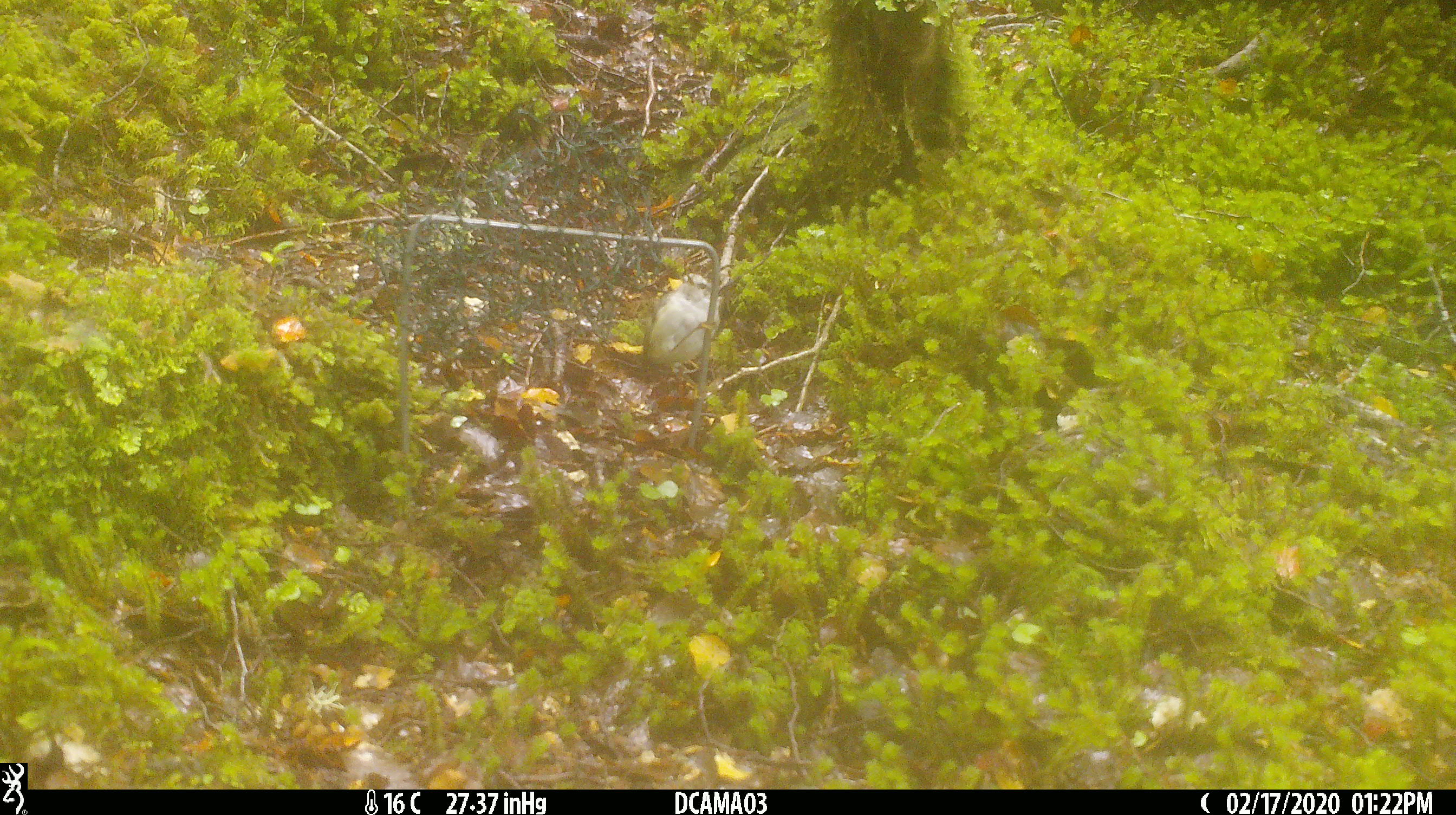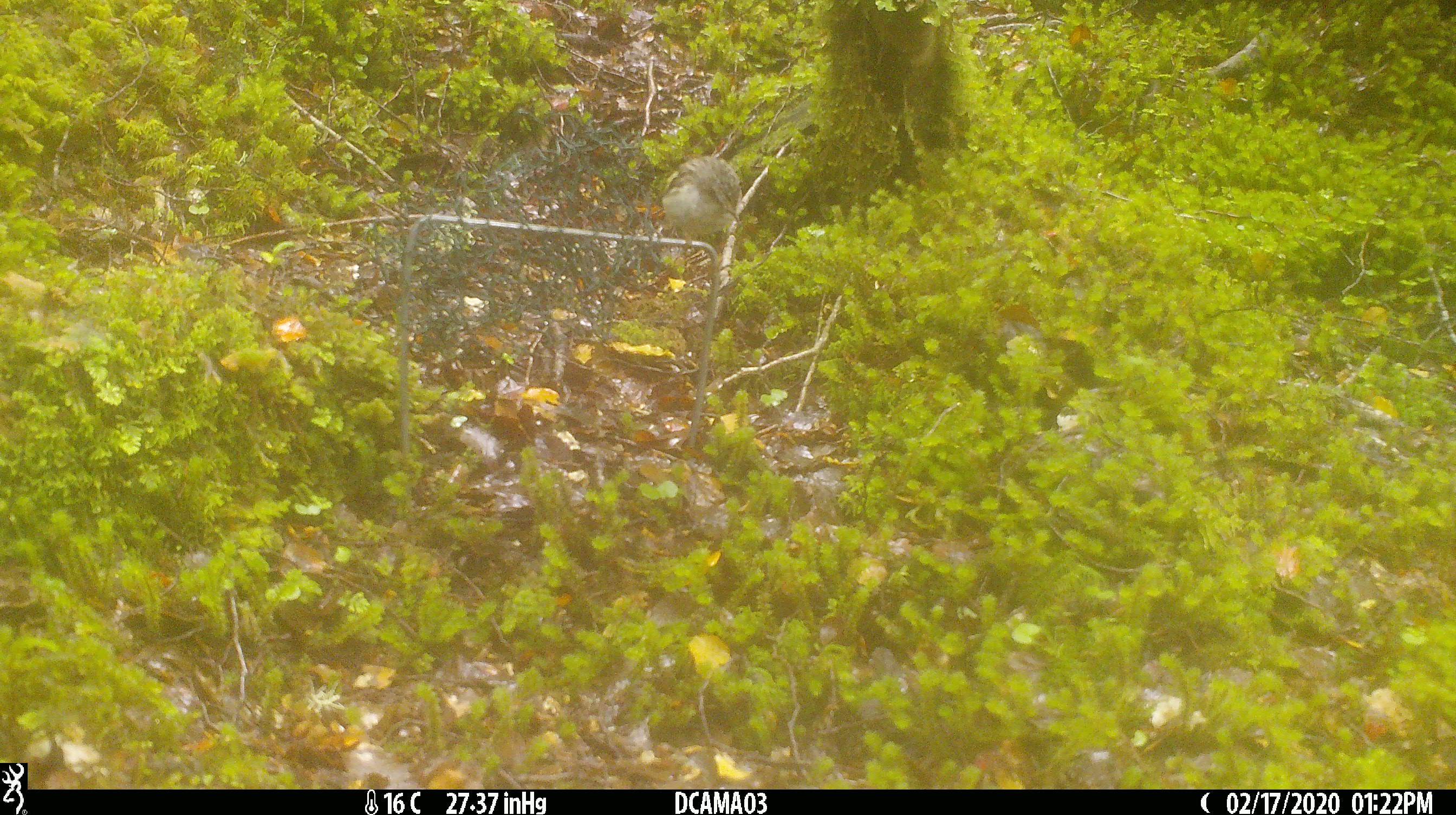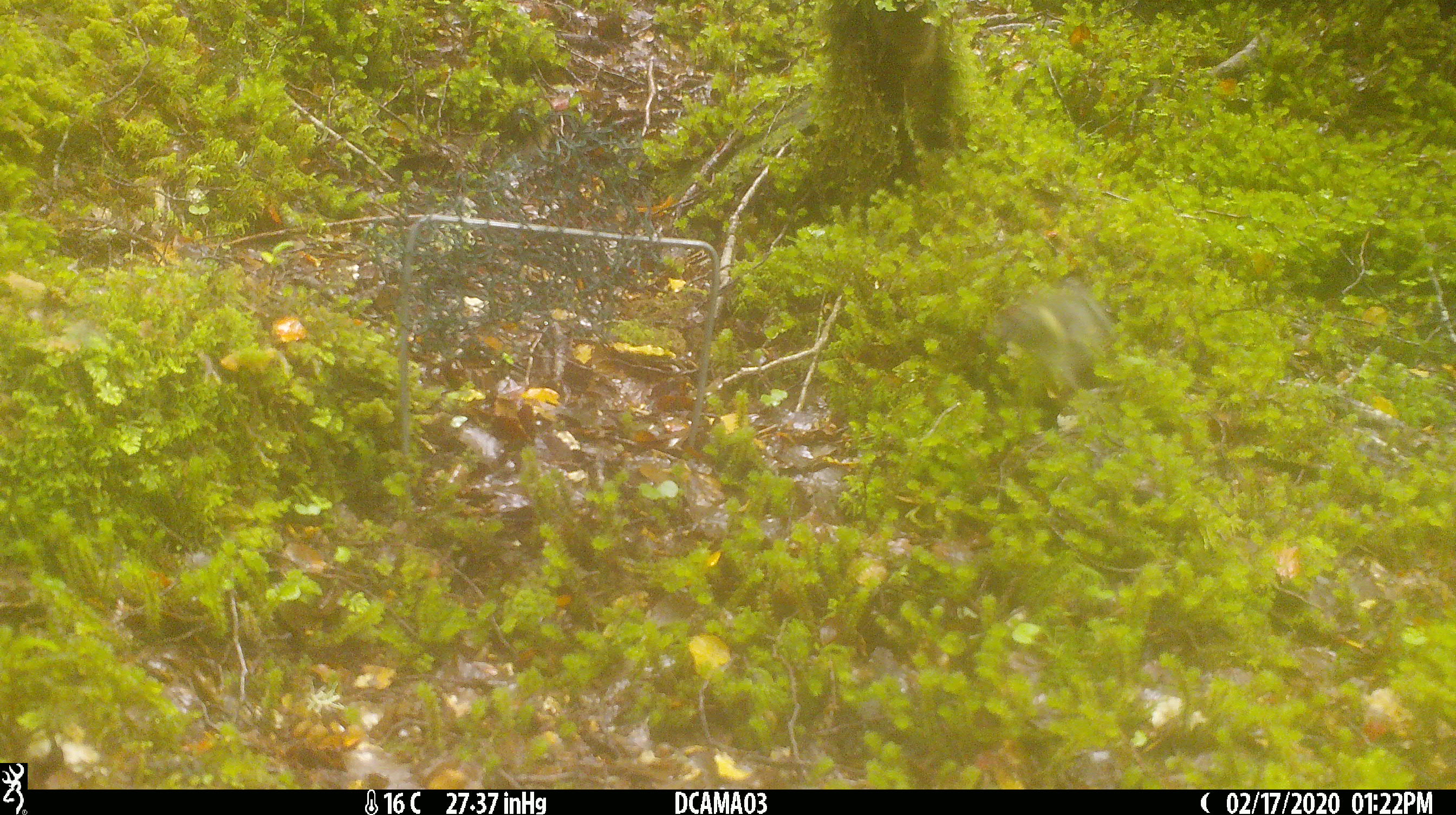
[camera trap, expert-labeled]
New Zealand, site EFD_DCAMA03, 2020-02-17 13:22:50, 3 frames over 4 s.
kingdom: Animalia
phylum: Chordata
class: Aves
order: Passeriformes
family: Acanthisittidae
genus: Acanthisitta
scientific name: Acanthisitta chloris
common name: rifleman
Rifleman (Acanthisitta chloris).